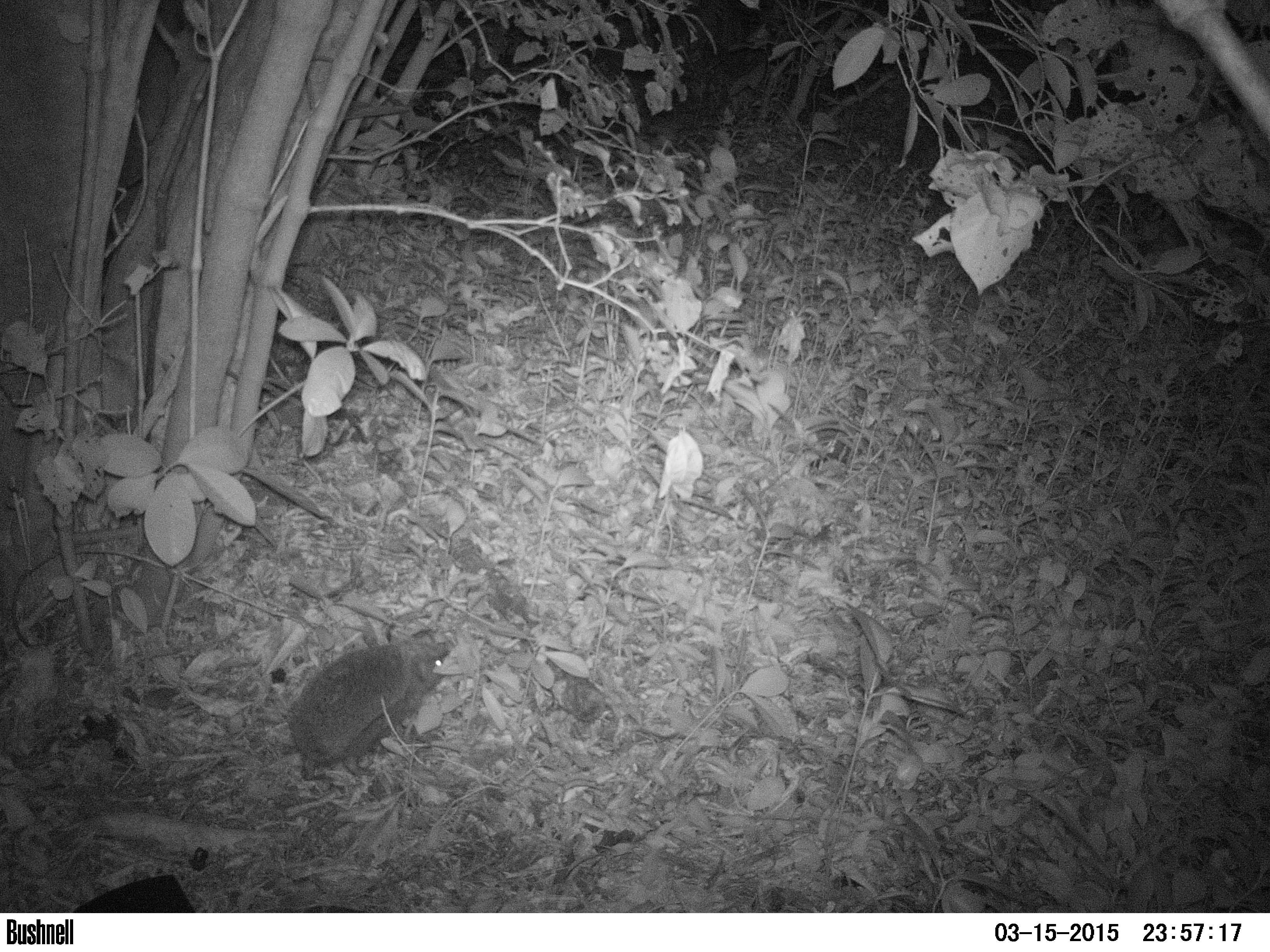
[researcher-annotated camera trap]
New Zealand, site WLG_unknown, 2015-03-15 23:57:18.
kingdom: Animalia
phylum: Chordata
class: Mammalia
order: Eulipotyphla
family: Erinaceidae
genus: Erinaceus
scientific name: Erinaceus europaeus europaeus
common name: european hedgehog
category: hedgehog